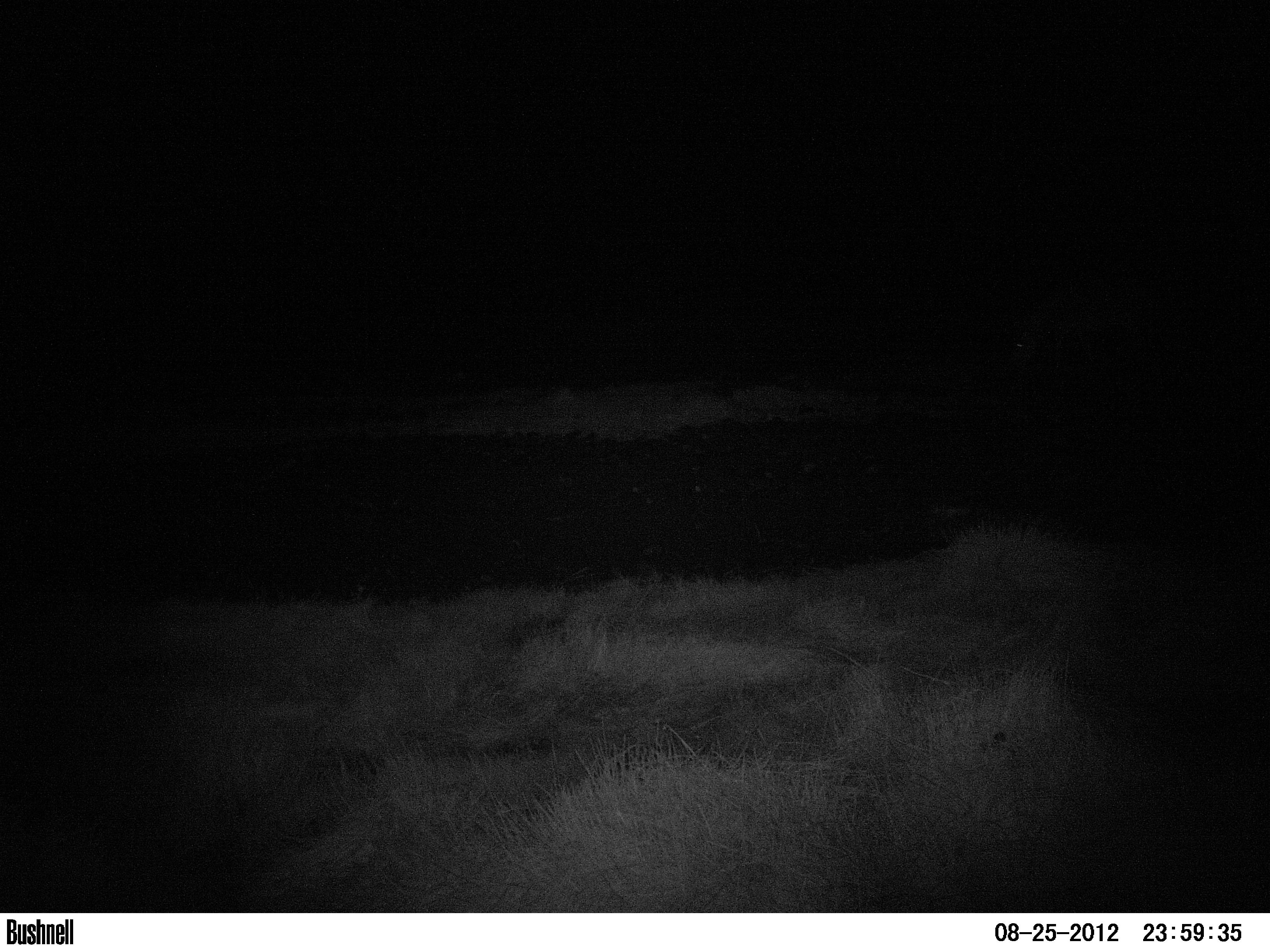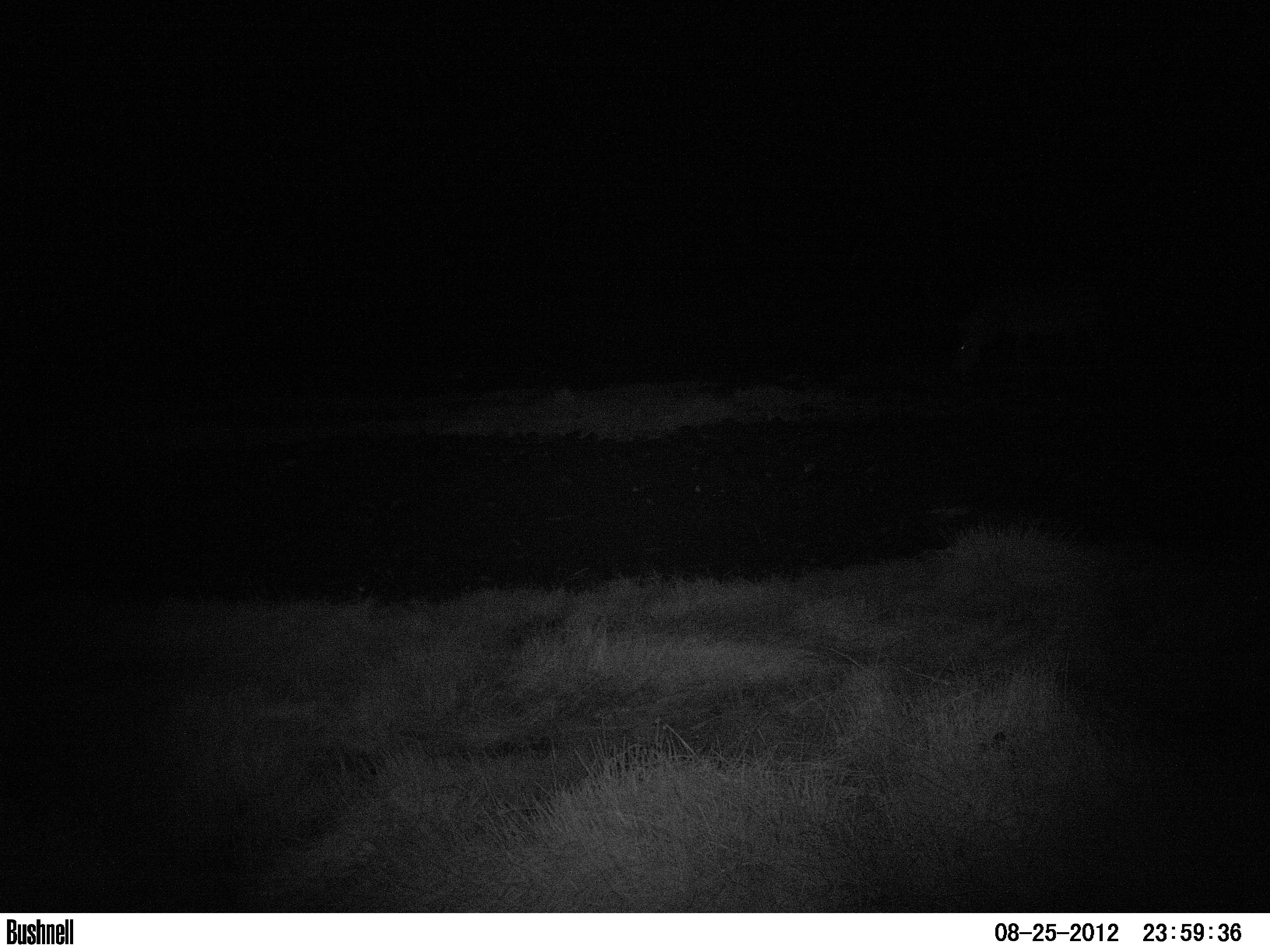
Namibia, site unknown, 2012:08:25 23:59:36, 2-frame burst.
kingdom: Animalia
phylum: Chordata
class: Mammalia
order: Perissodactyla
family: Equidae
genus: Equus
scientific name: Equus zebra hartmannae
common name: hartmann's mountain zebra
Equus zebra hartmannae (hartmann's mountain zebra).